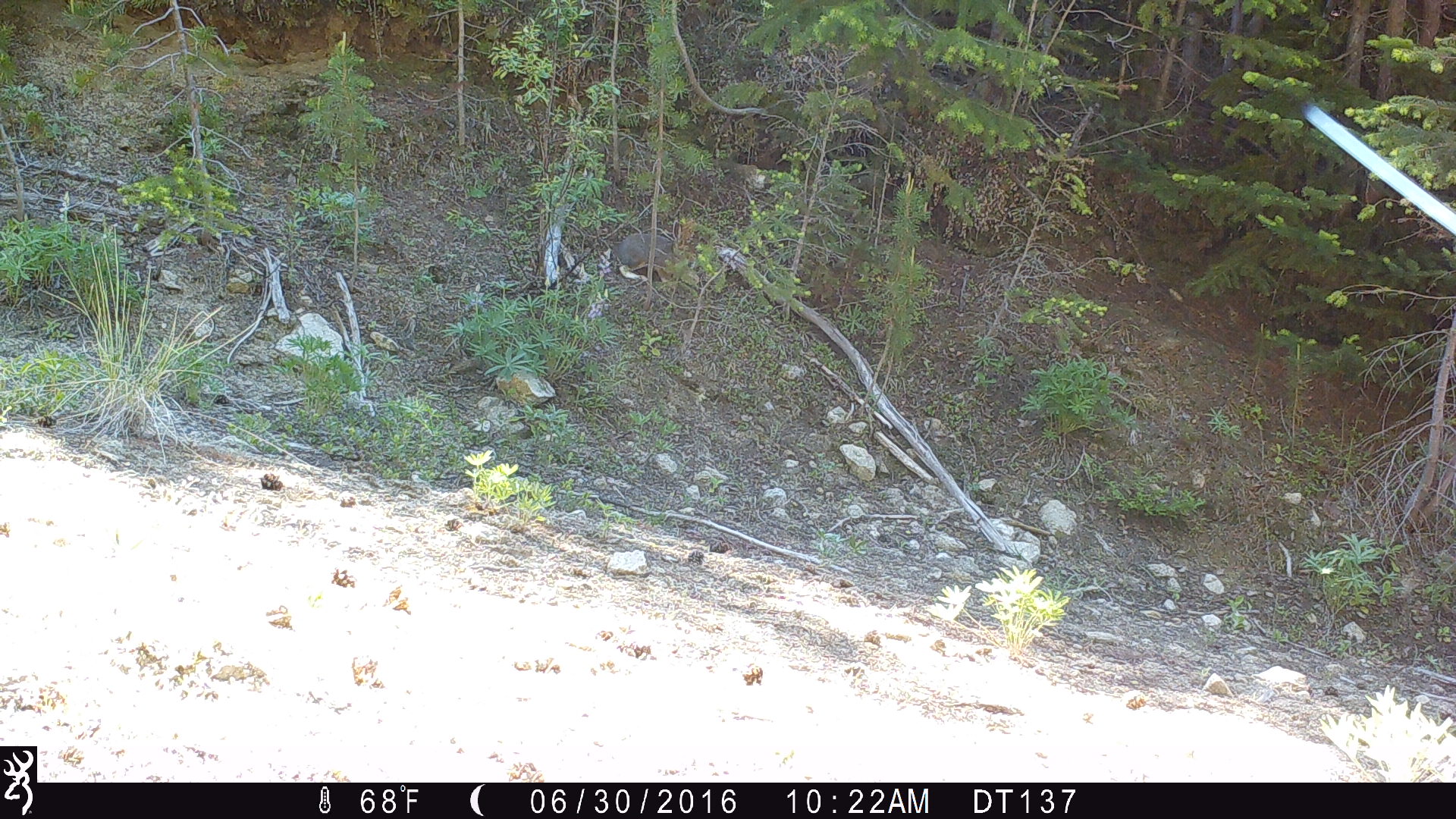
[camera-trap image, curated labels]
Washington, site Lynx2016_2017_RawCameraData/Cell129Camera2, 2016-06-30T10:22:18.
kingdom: Animalia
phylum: Chordata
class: Mammalia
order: Lagomorpha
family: Leporidae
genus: Lepus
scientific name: Lepus americanus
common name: snowshoe hare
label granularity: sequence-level